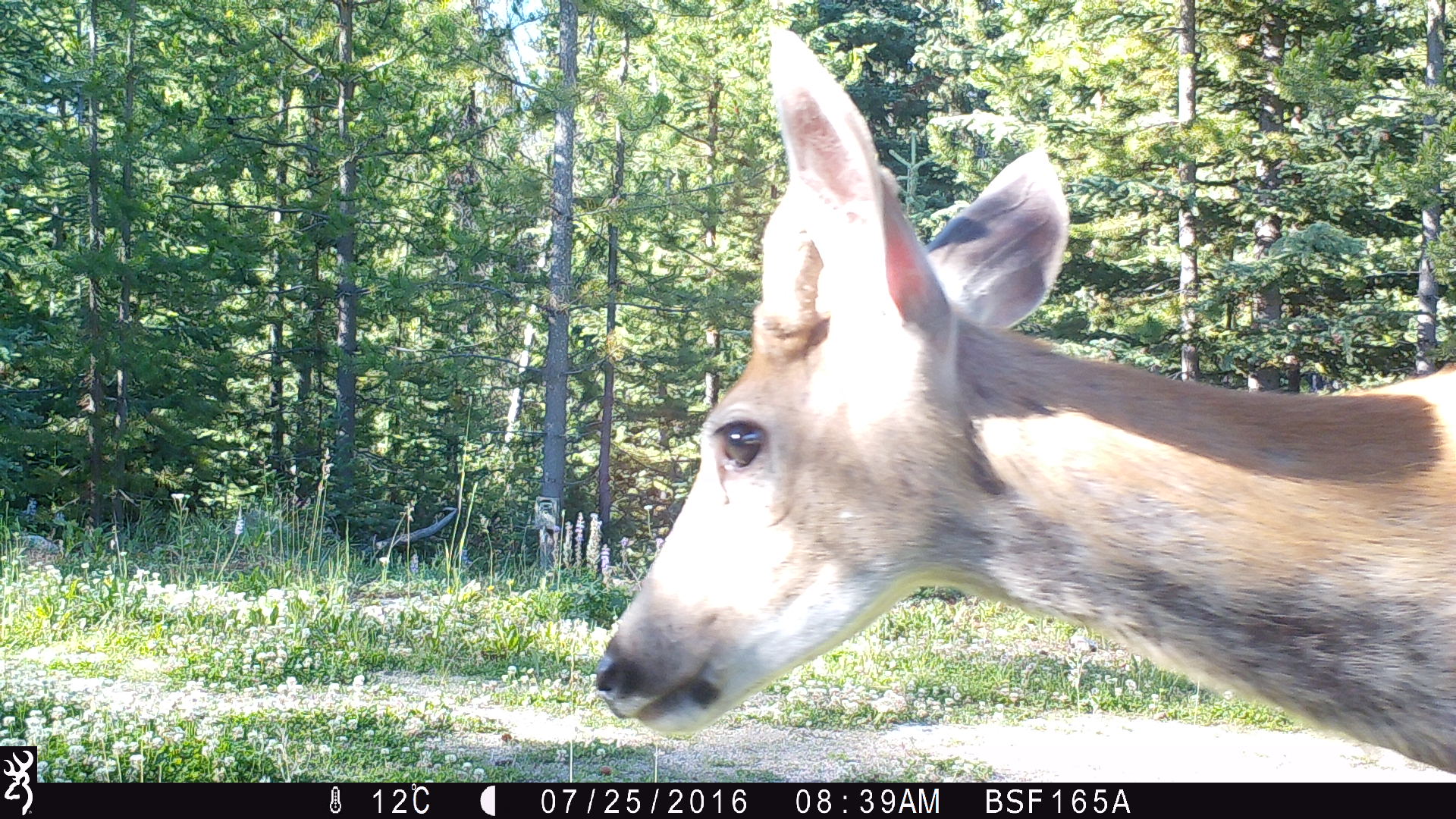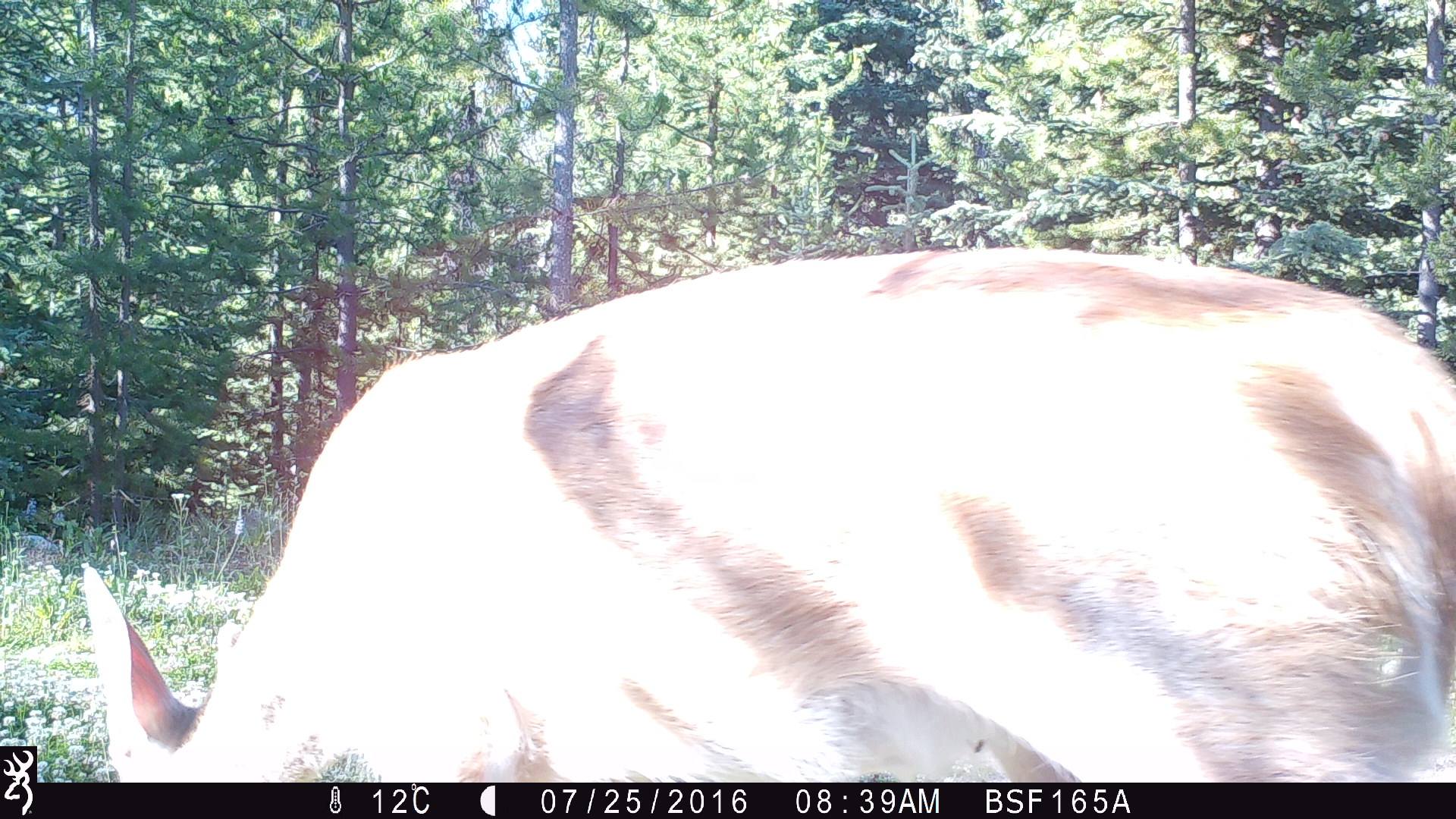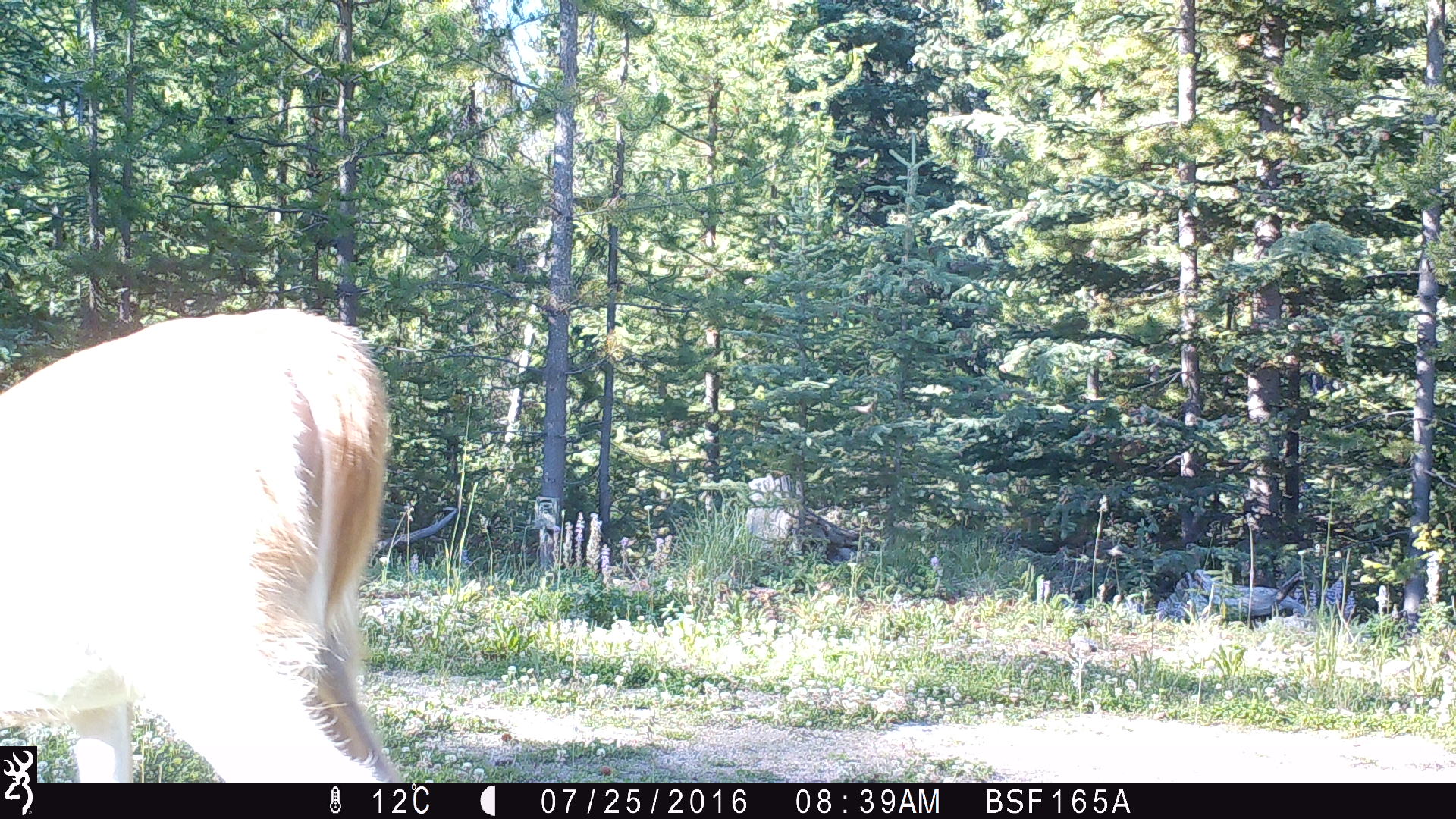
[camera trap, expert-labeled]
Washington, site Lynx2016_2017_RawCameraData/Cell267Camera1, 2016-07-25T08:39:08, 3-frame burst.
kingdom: Animalia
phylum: Chordata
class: Mammalia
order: Artiodactyla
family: Cervidae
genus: Odocoileus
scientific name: Odocoileus hemionus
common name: mule deer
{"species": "Odocoileus hemionus (mule deer)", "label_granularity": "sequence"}